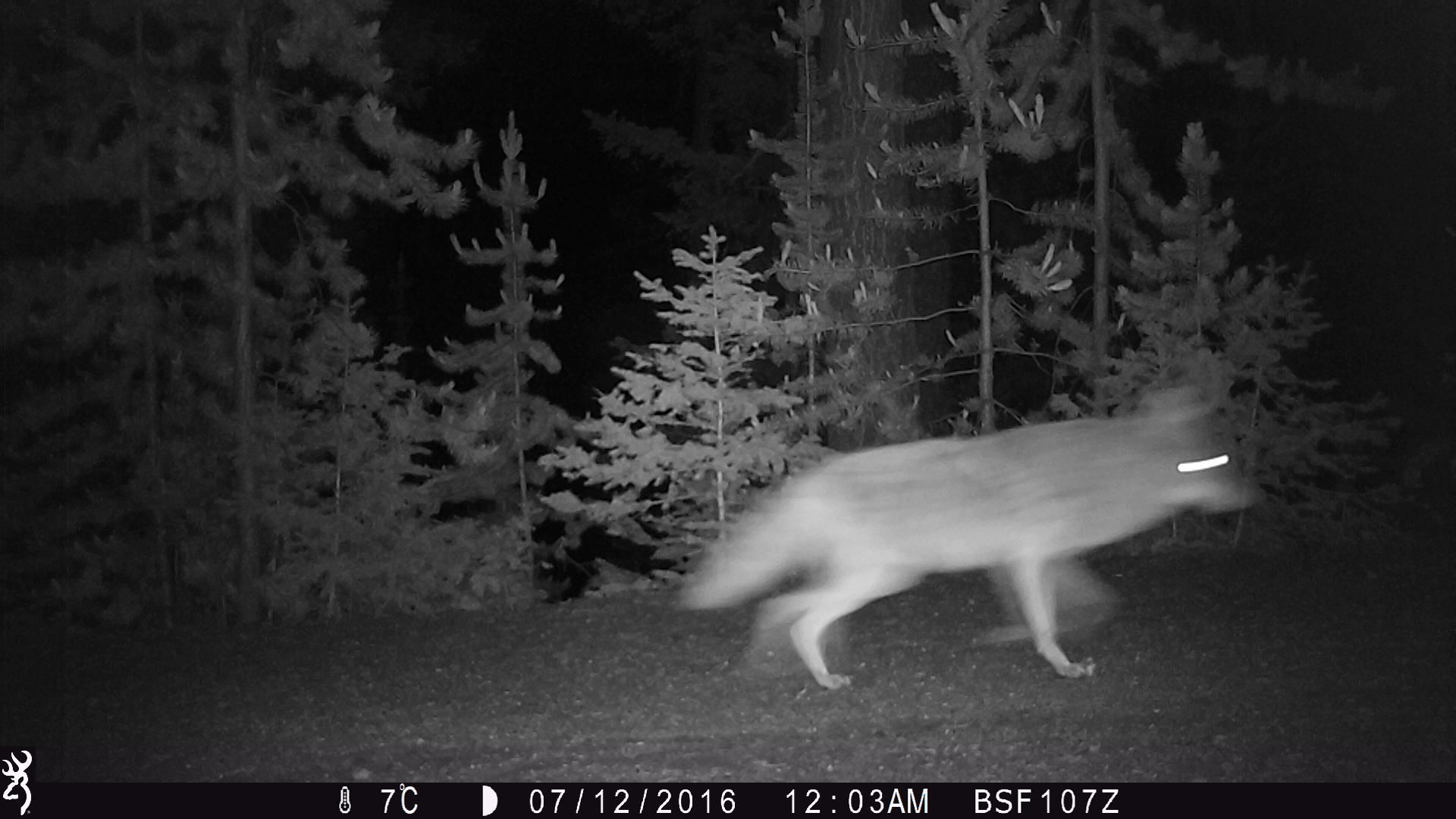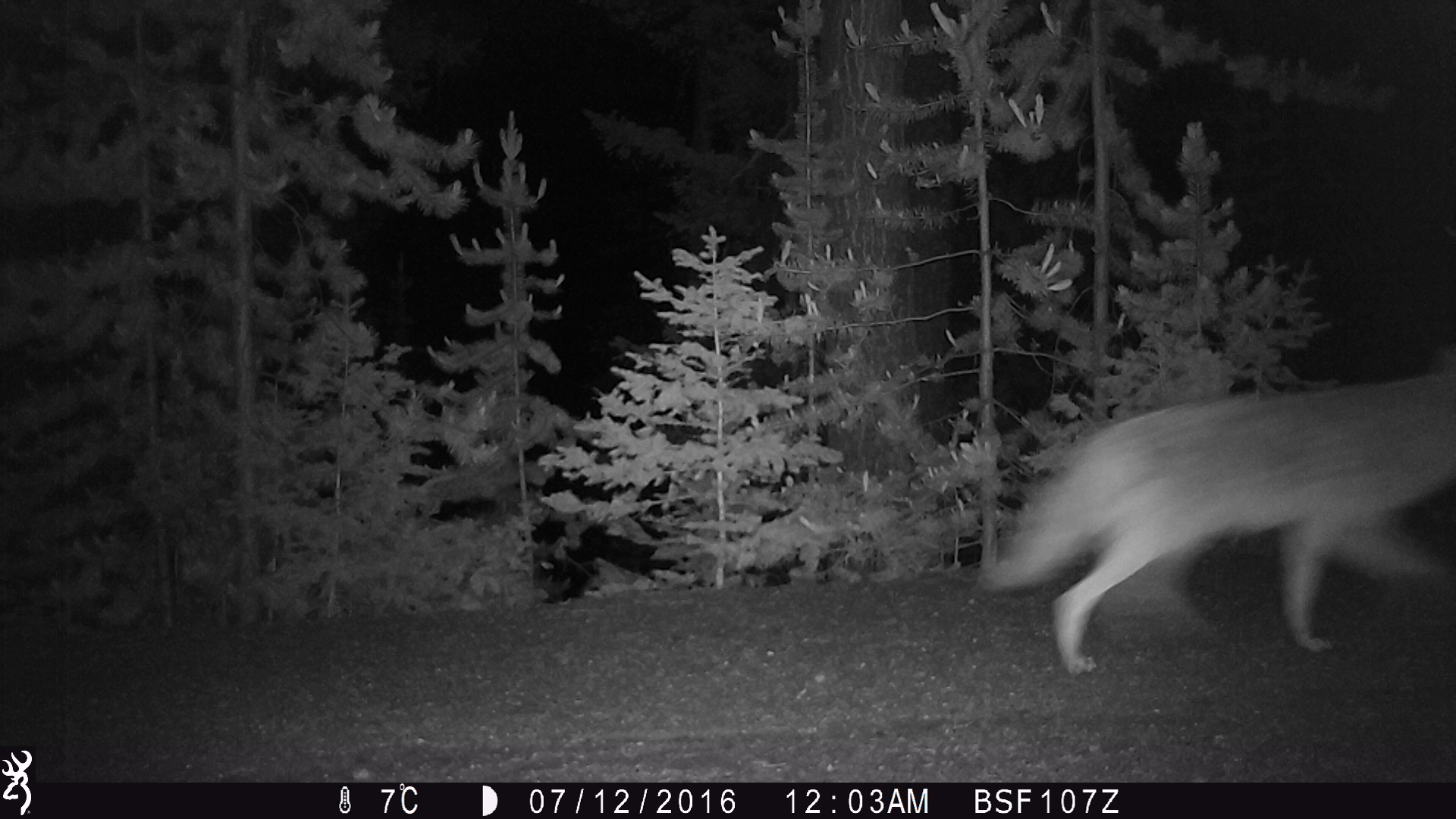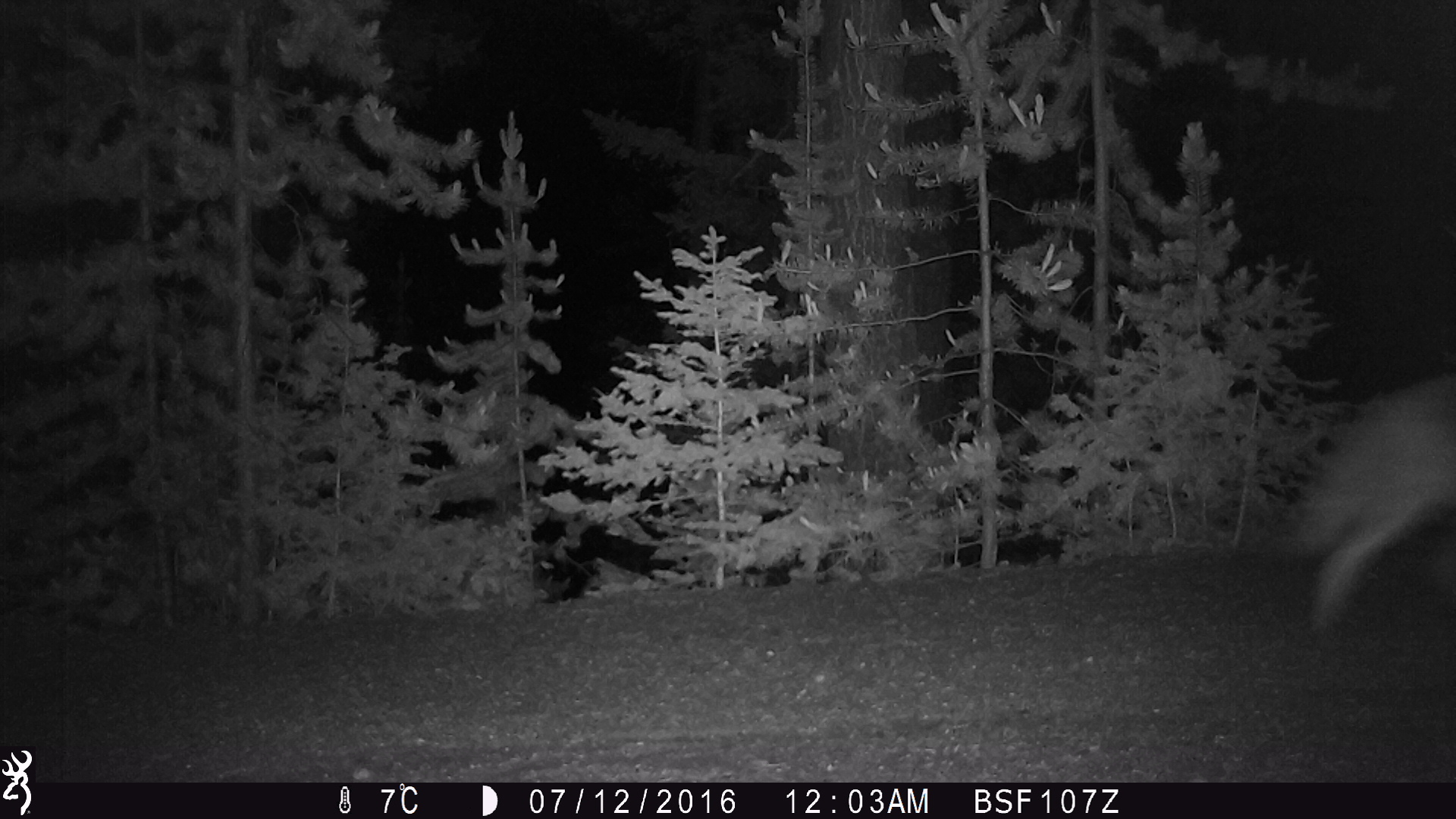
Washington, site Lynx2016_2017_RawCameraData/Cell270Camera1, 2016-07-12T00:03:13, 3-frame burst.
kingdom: Animalia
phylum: Chordata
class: Mammalia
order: Carnivora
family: Canidae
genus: Canis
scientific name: Canis latrans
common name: coyote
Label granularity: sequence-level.